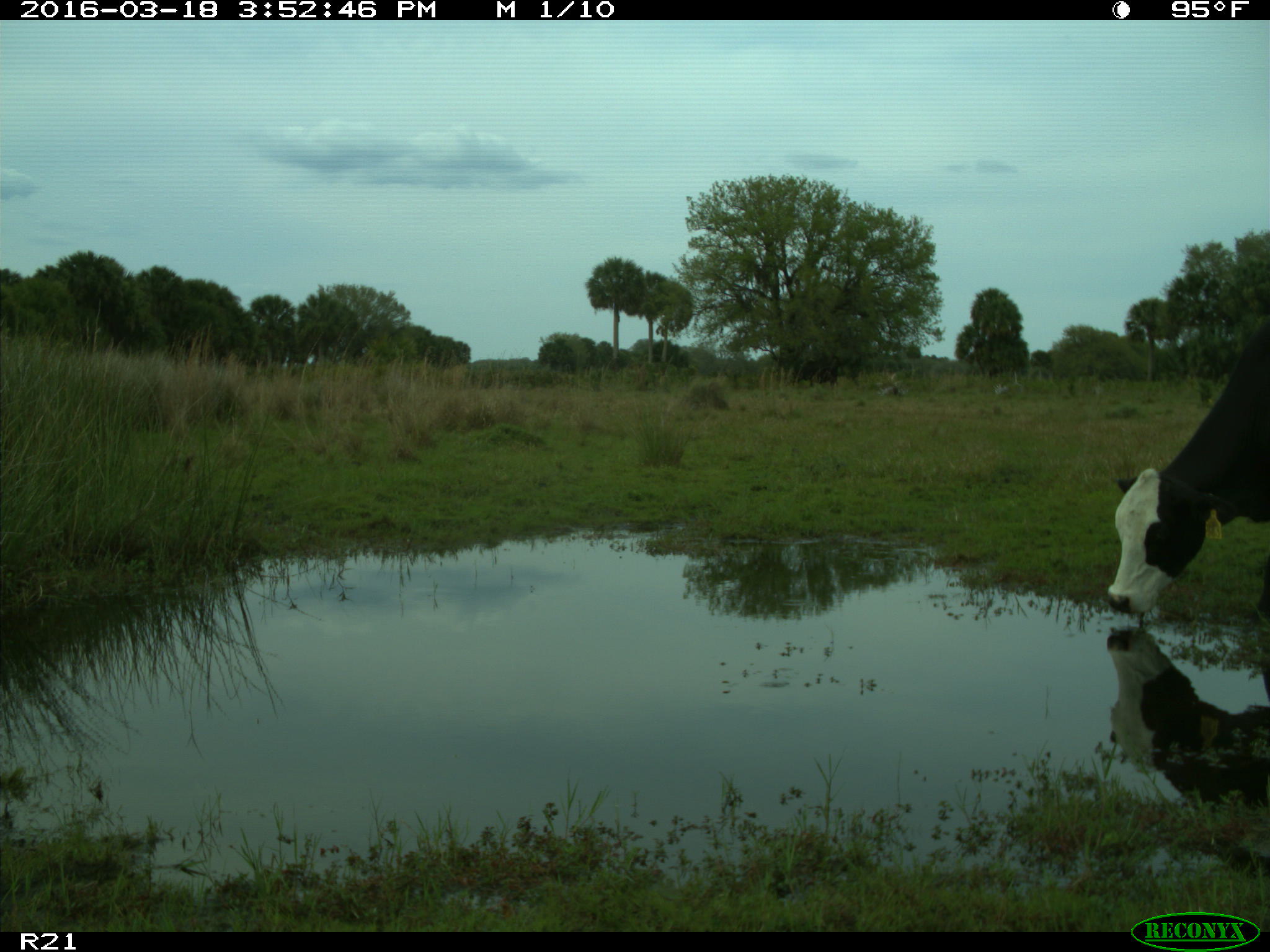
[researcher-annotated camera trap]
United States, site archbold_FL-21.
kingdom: Animalia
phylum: Chordata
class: Mammalia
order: Artiodactyla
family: Bovidae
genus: Bos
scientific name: Bos taurus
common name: domestic cow